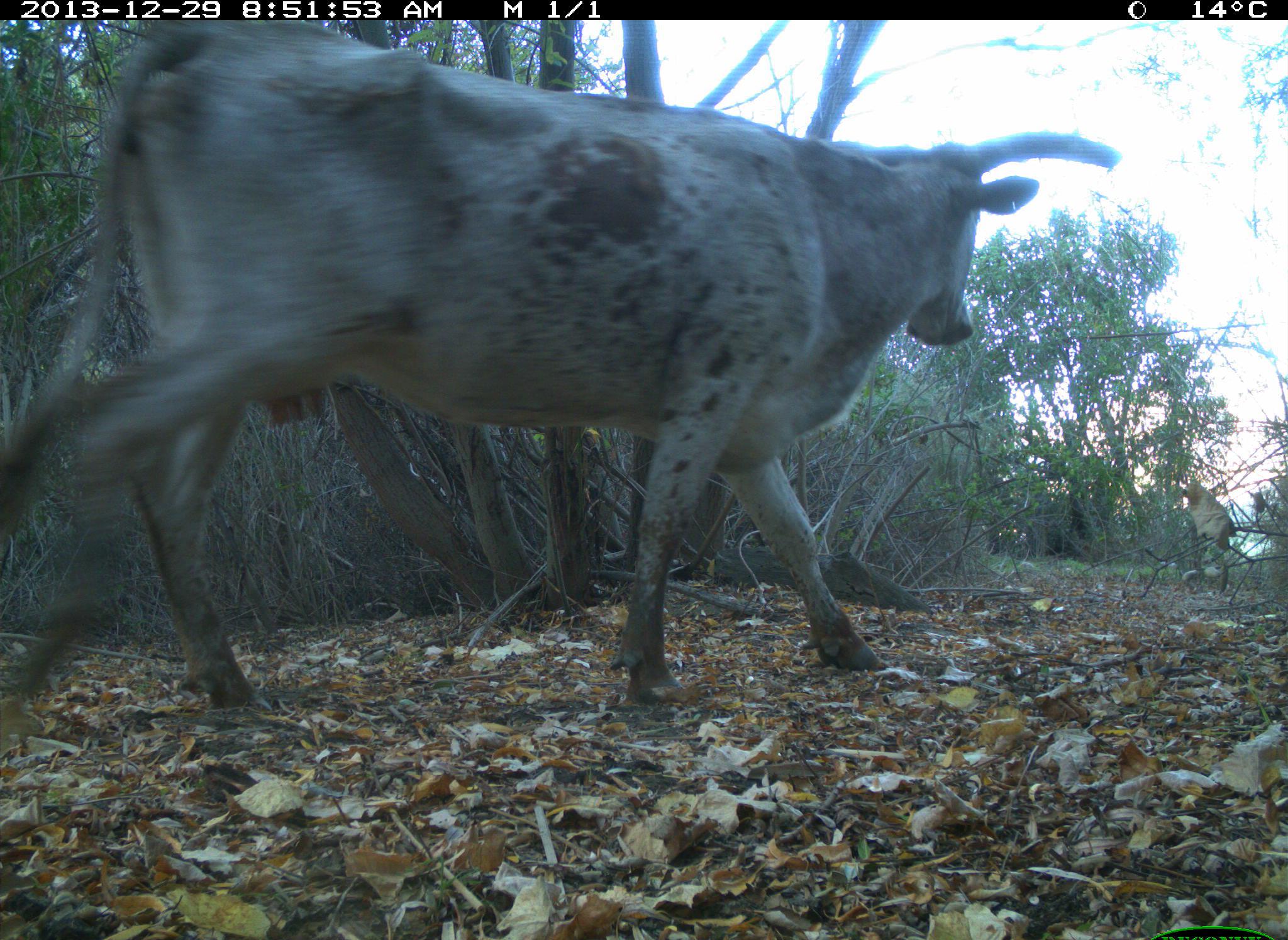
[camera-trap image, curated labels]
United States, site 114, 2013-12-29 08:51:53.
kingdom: Animalia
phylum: Chordata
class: Mammalia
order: Artiodactyla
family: Bovidae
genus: Bos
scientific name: Bos taurus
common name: cow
Cow (Bos taurus).